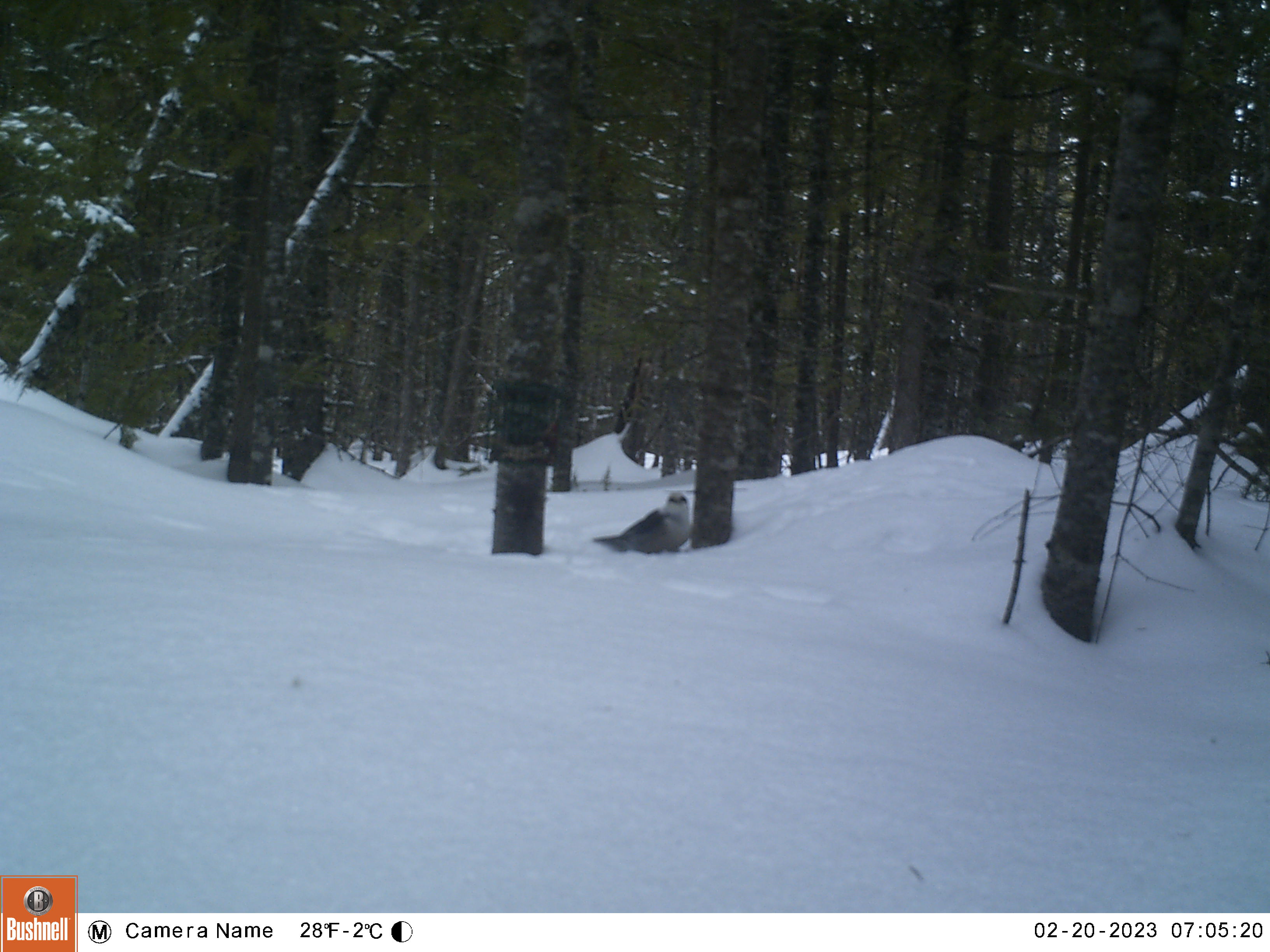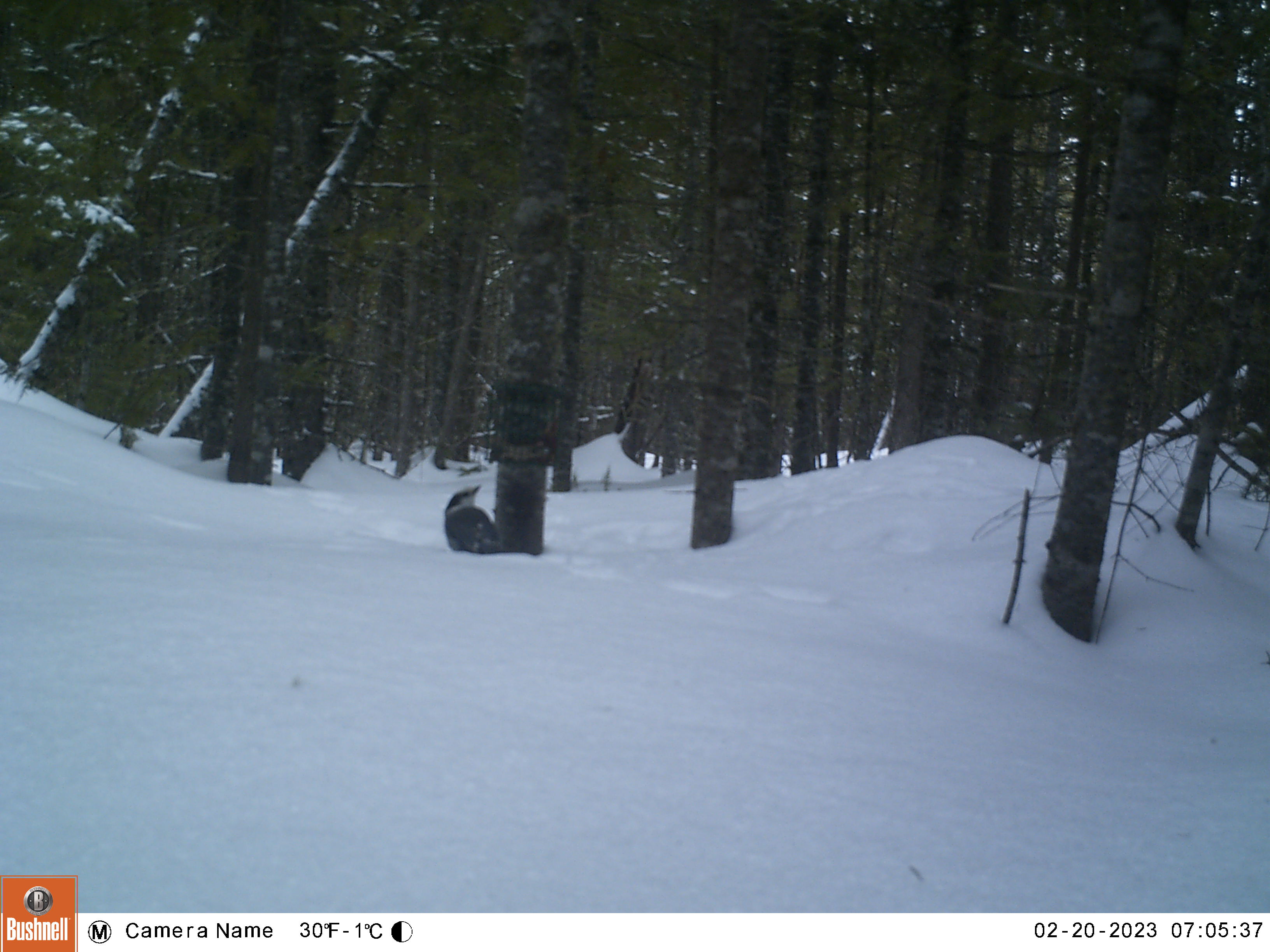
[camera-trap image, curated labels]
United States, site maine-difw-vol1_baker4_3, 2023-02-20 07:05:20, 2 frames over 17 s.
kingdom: Animalia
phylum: Chordata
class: Aves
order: Passeriformes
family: Corvidae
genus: Perisoreus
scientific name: Perisoreus canadensis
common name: canada jay